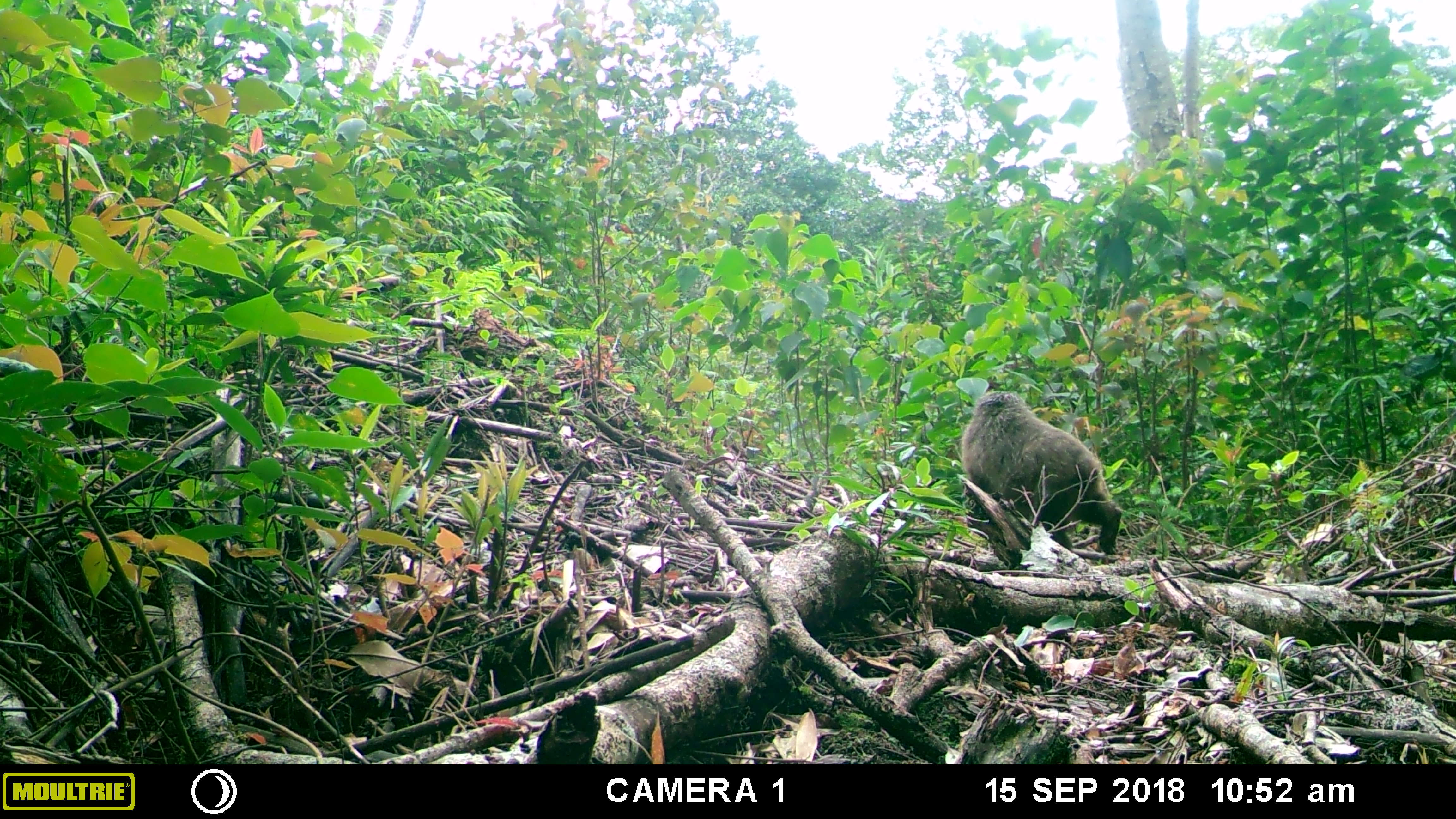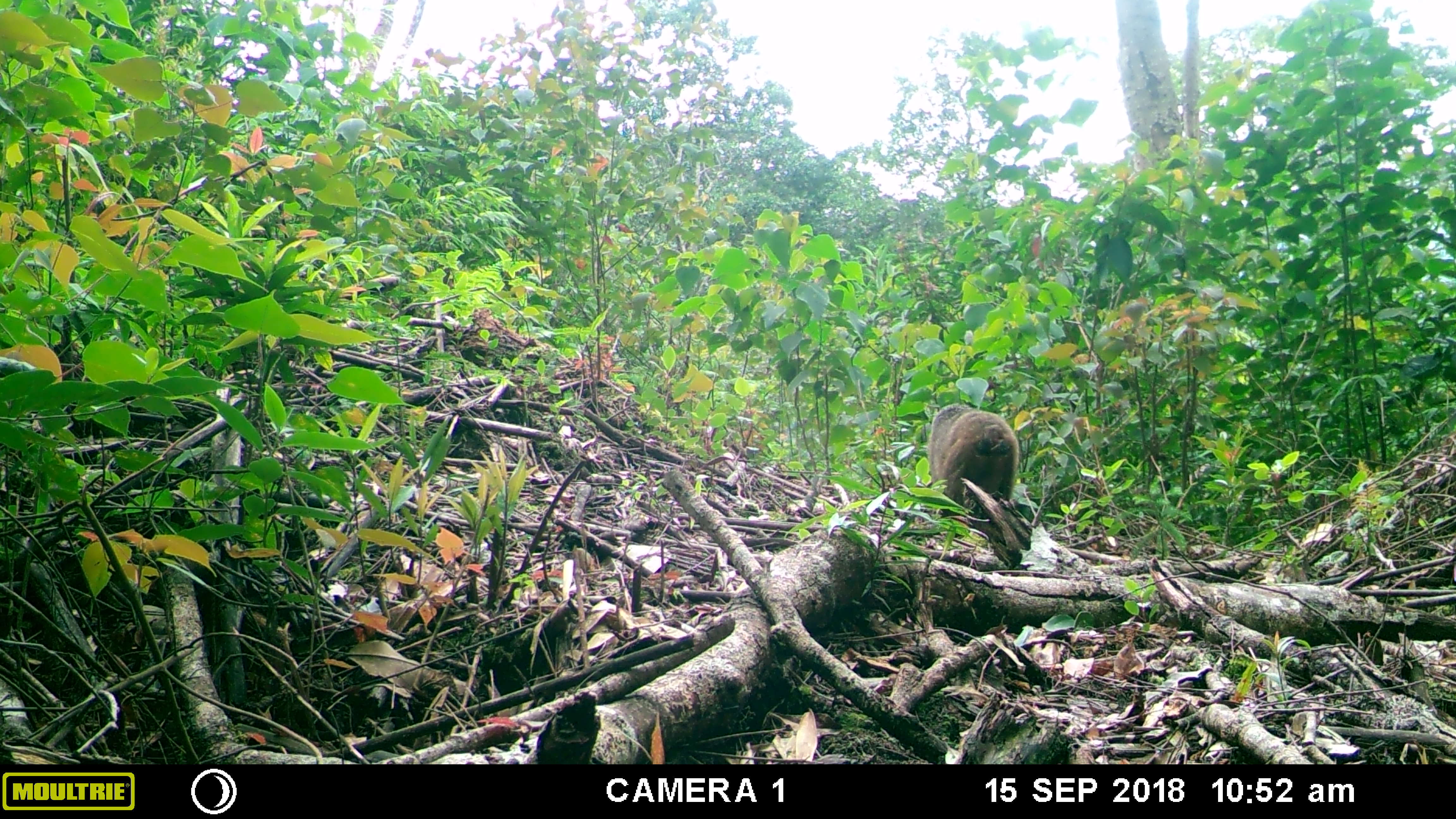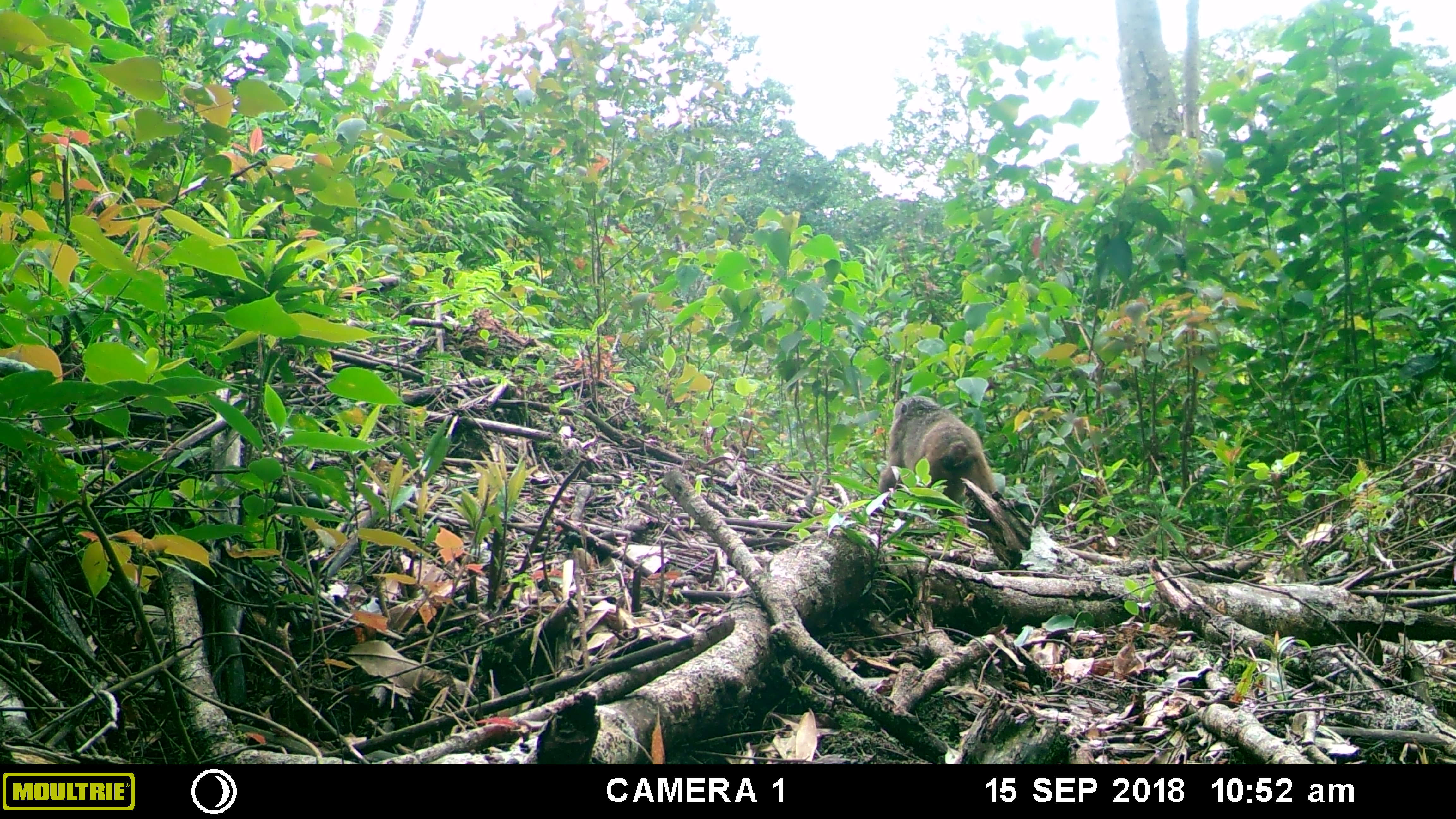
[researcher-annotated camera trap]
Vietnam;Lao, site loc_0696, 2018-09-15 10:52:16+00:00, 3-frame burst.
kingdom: Animalia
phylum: Chordata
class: Mammalia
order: Primates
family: Cercopithecidae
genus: Macaca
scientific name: Macaca arctoides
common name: stump-tailed macaque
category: stump tailed macaque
Stump tailed macaque (stump-tailed macaque) (Macaca arctoides). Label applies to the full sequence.